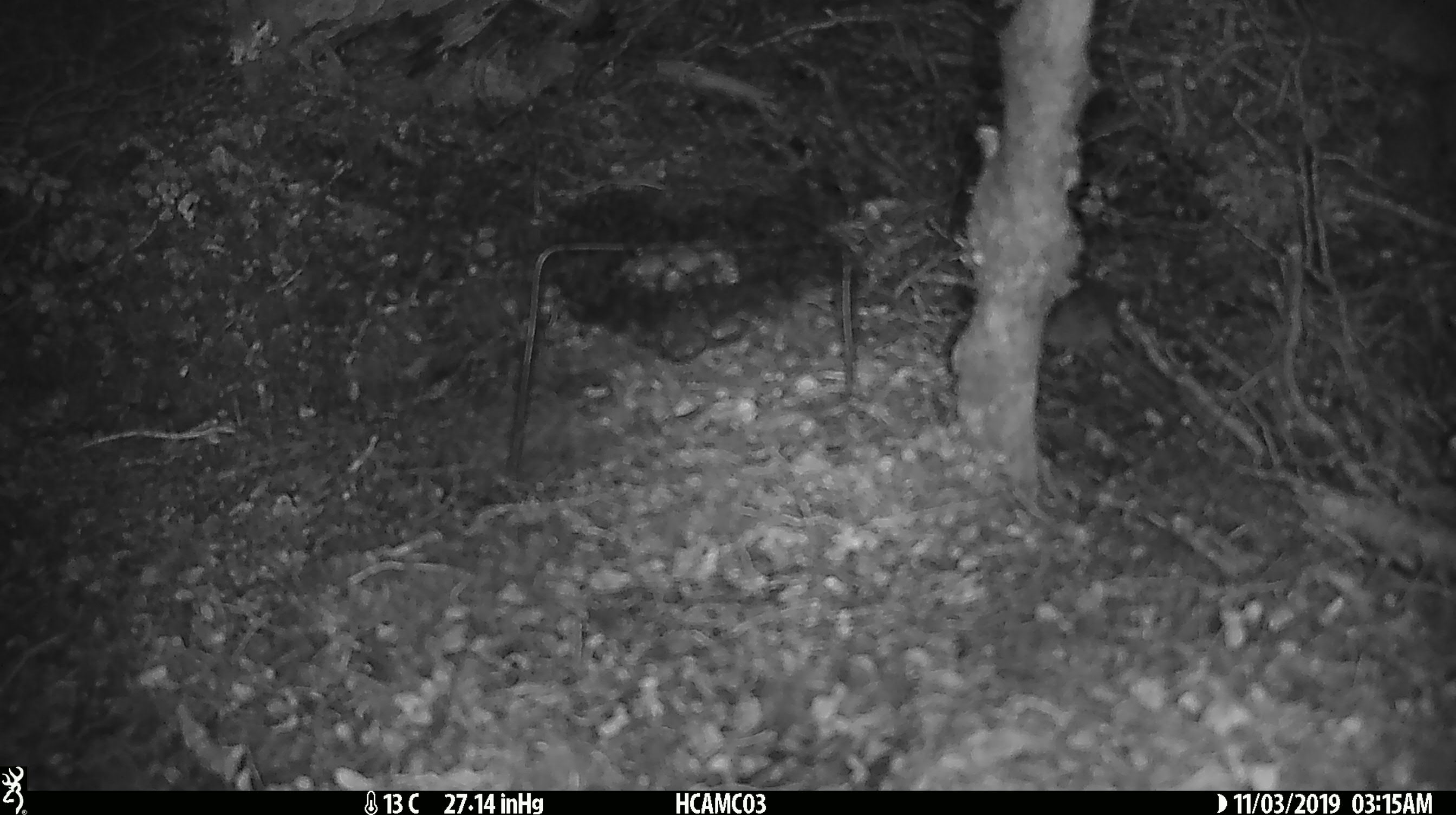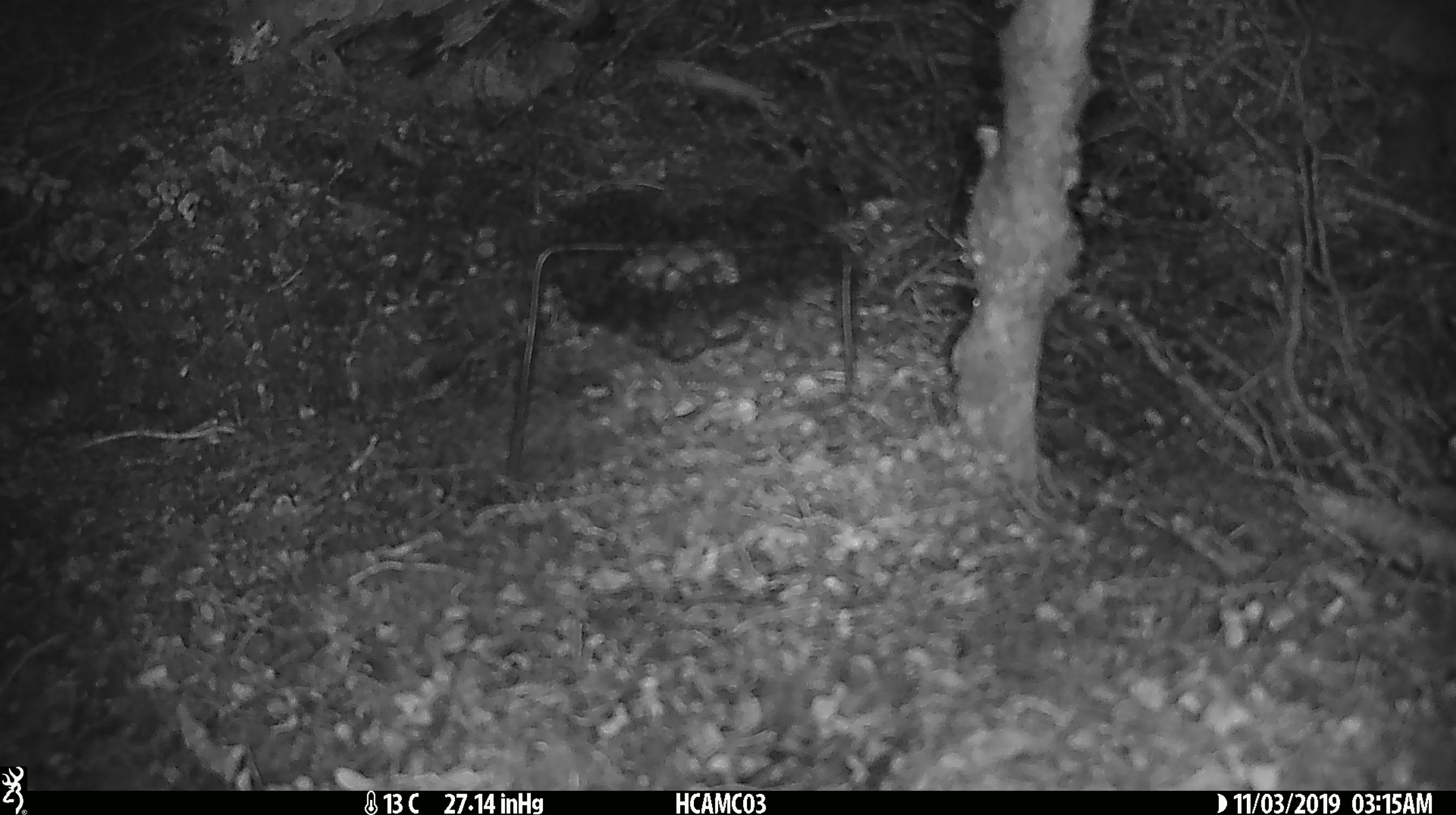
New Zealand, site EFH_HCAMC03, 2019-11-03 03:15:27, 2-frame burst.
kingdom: Animalia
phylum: Chordata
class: Mammalia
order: Rodentia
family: Muridae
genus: Mus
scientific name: Mus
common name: mouse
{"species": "mouse (Mus)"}